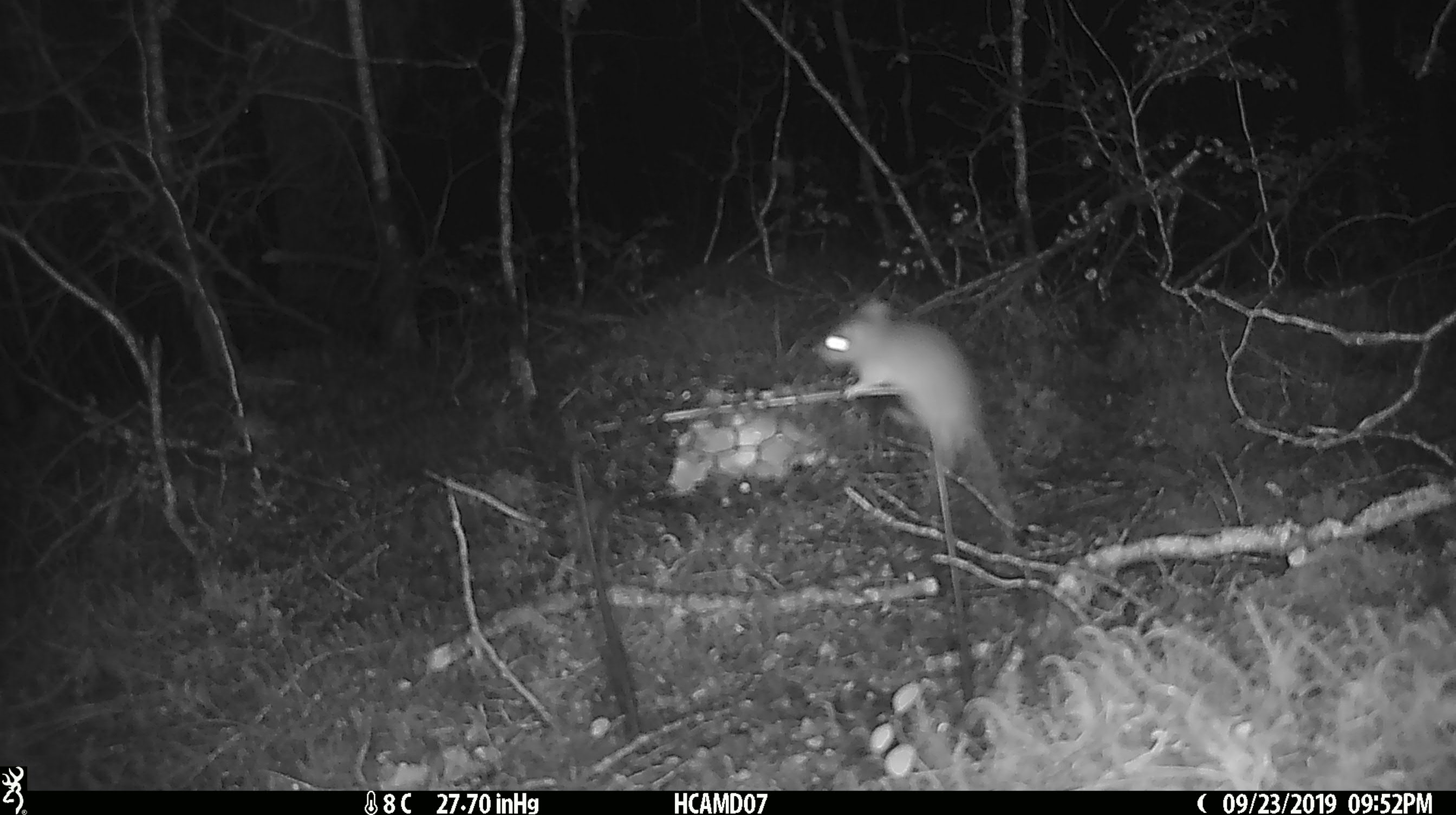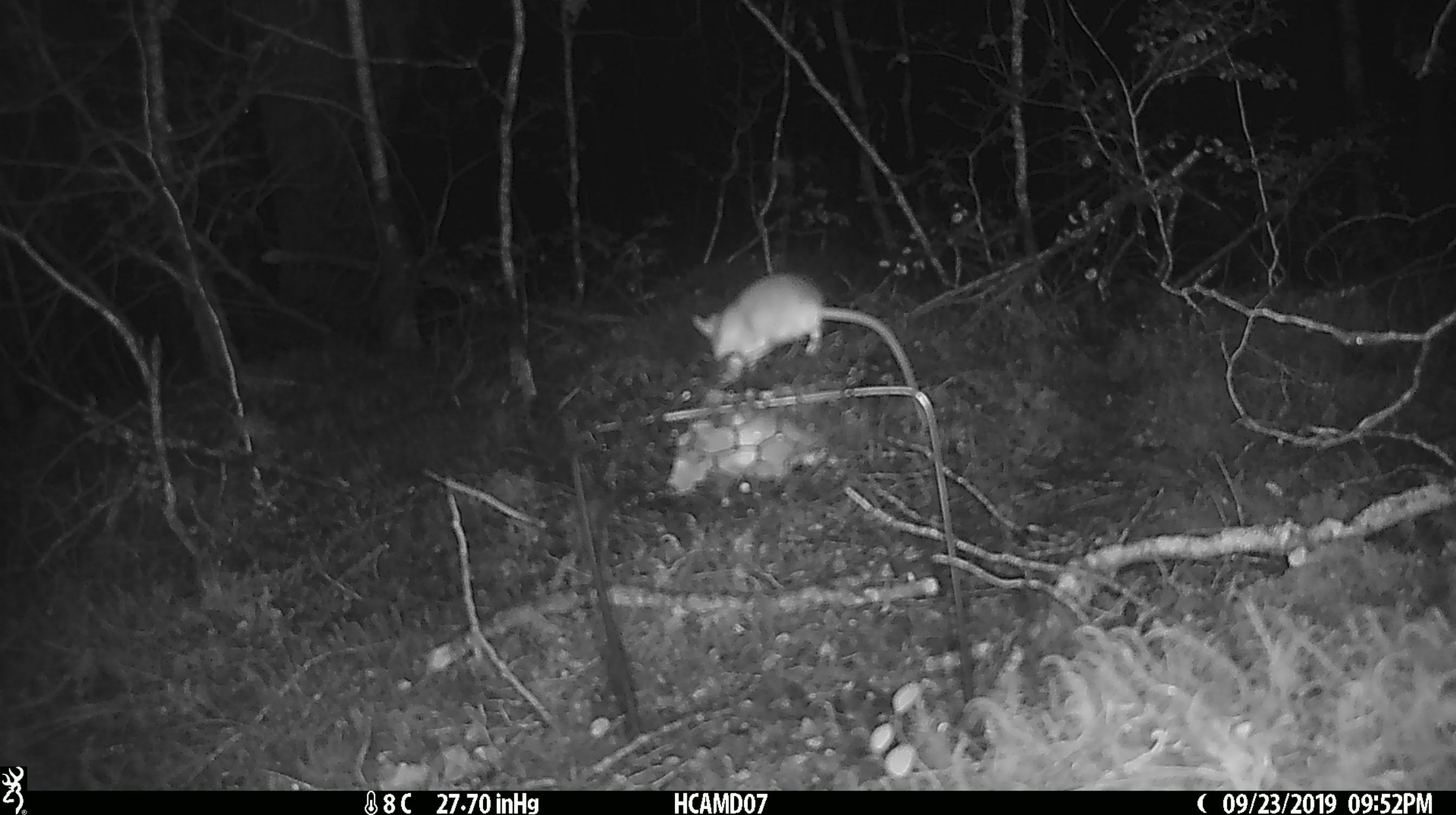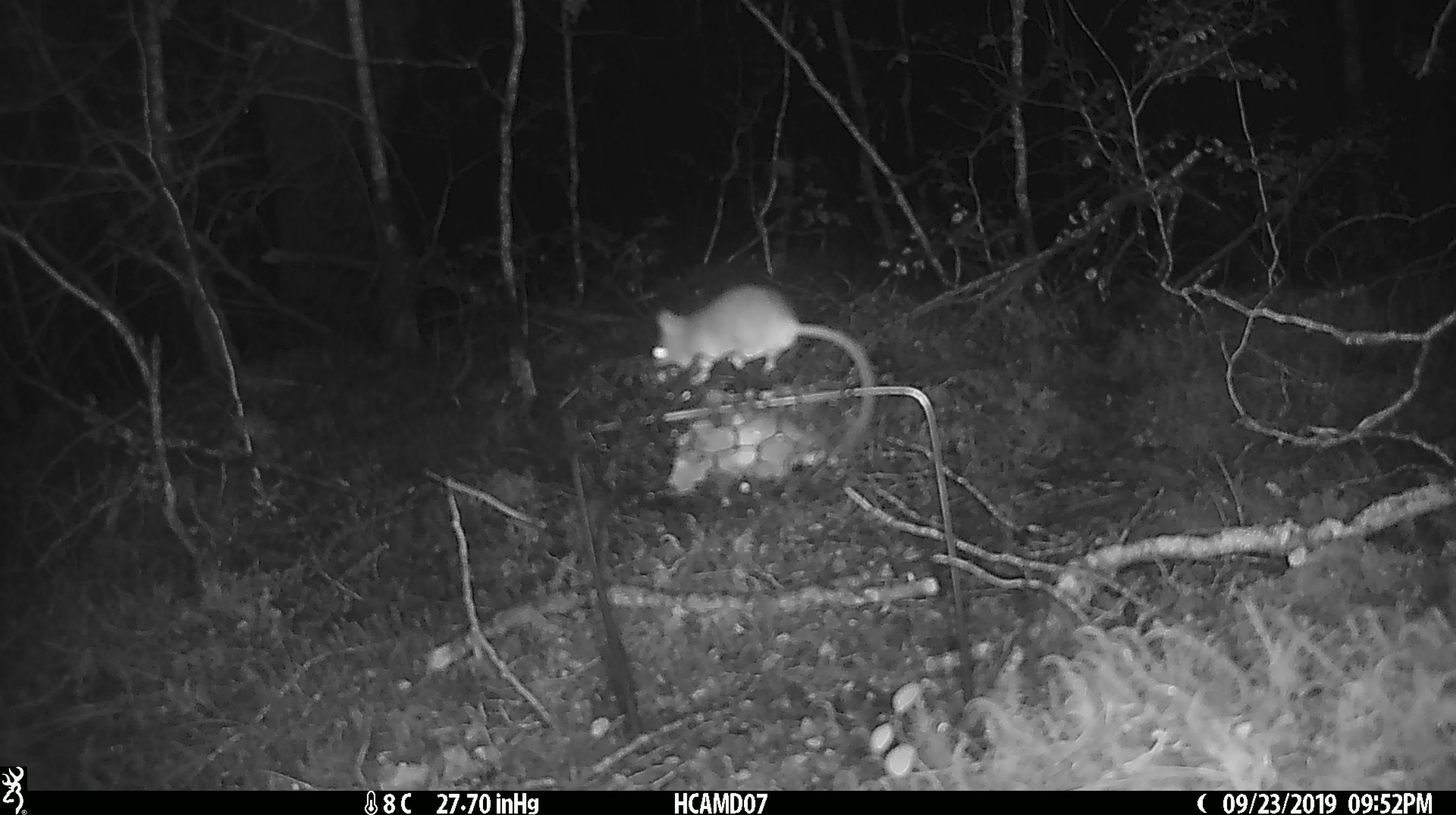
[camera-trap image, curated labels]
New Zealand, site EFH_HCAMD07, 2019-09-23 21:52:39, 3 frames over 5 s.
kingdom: Animalia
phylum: Chordata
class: Mammalia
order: Rodentia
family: Muridae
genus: Mus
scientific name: Mus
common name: mouse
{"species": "mouse (Mus)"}